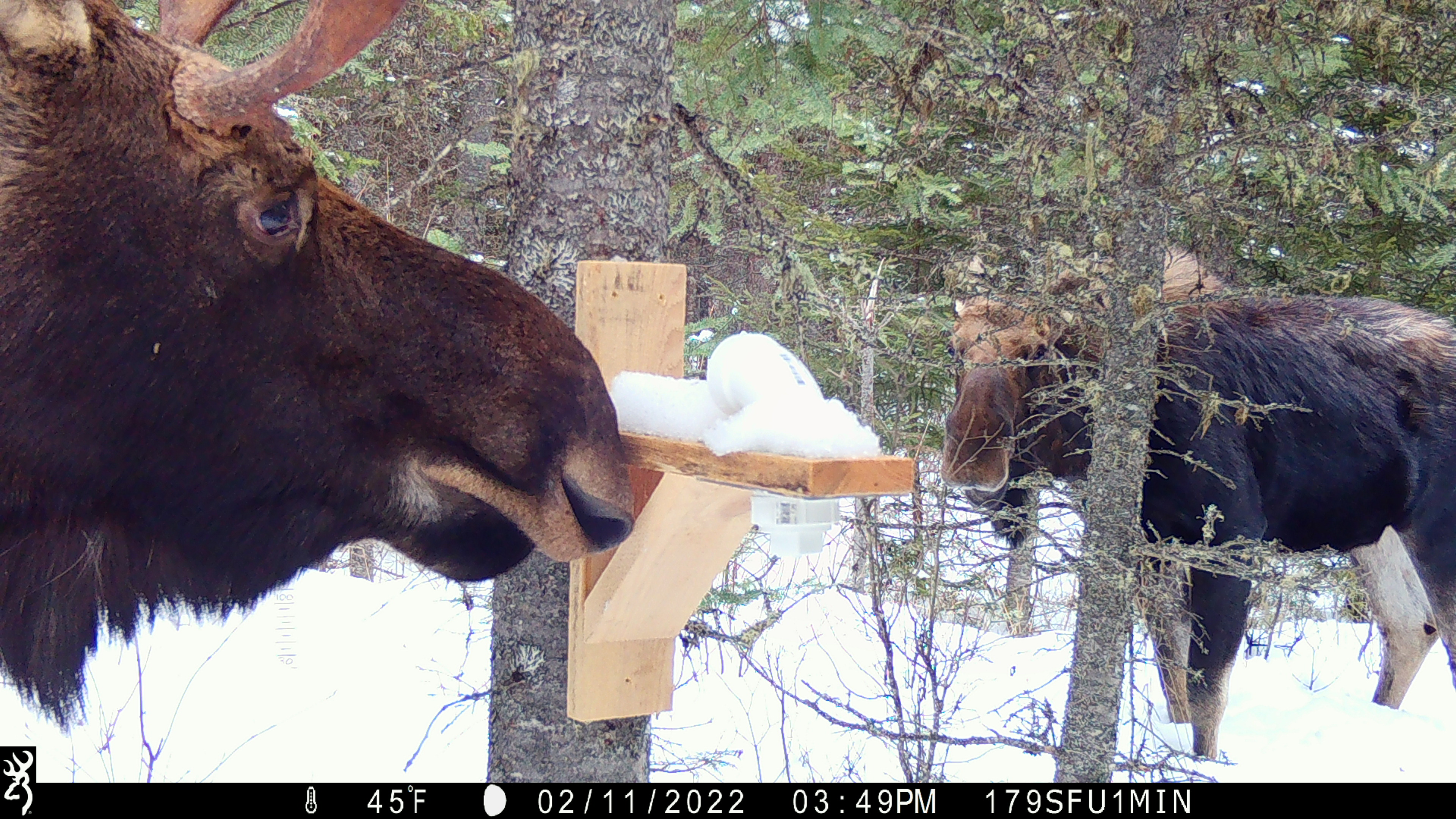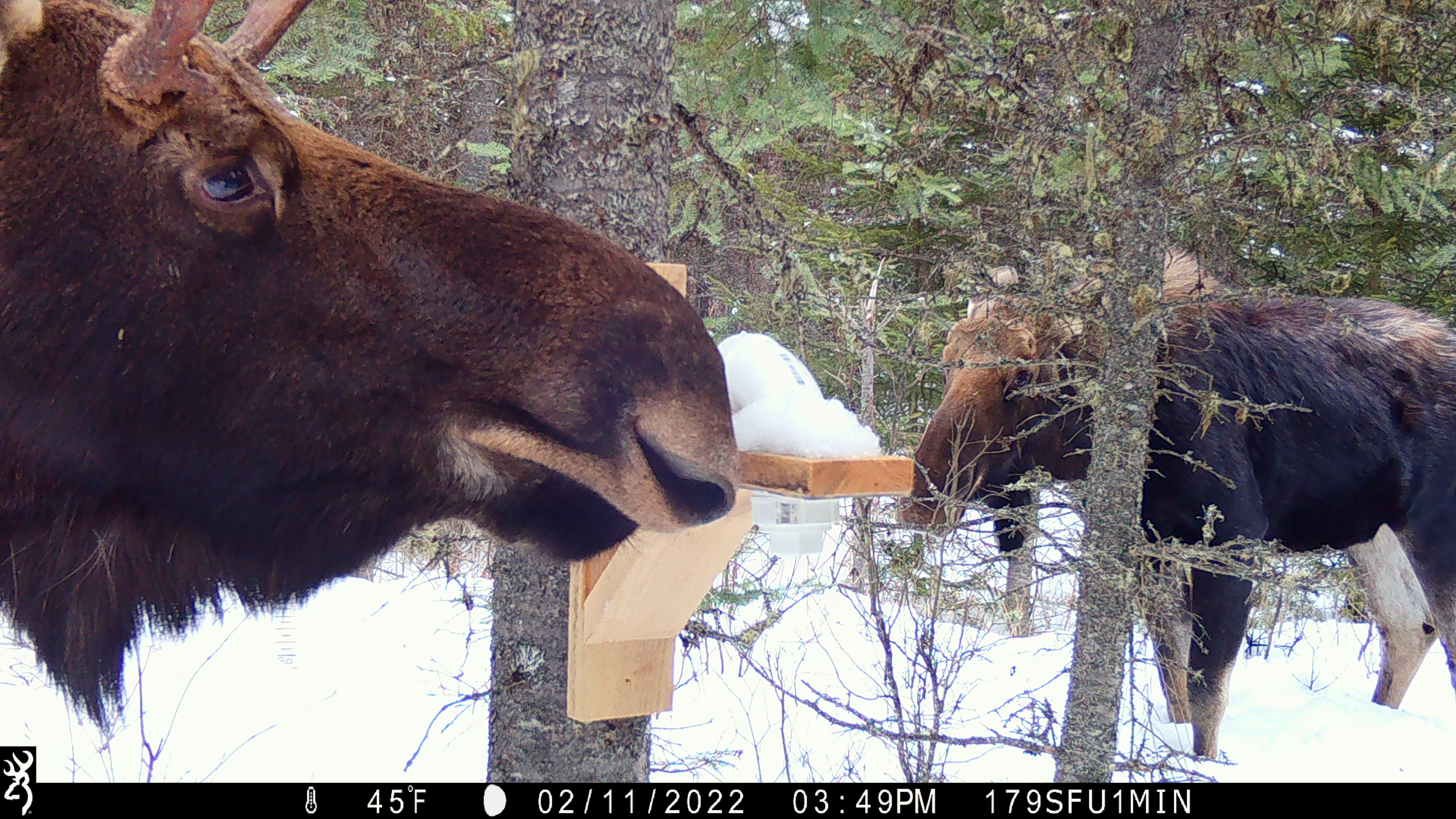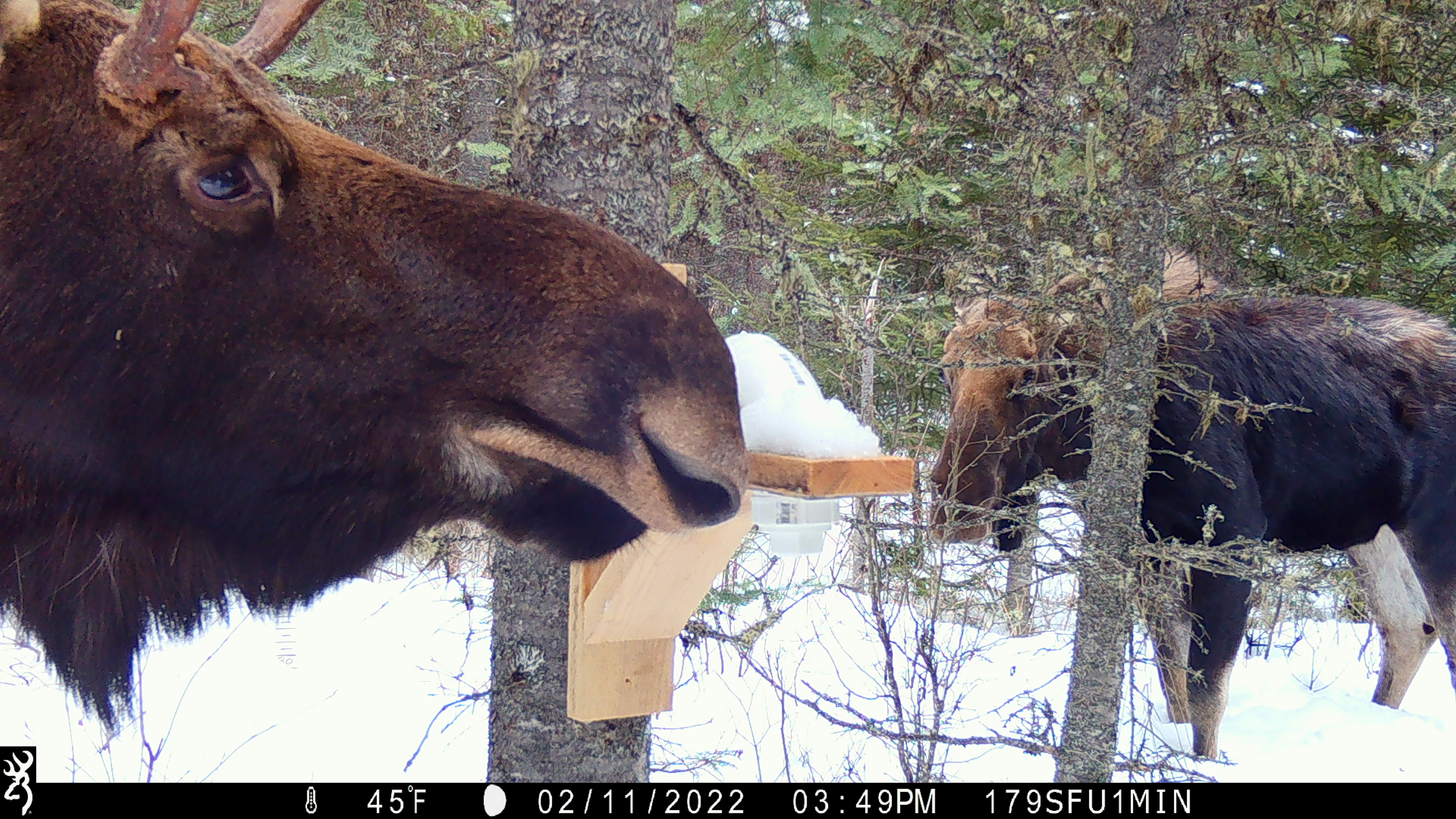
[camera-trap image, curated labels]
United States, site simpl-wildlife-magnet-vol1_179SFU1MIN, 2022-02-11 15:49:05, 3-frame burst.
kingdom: Animalia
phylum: Chordata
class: Mammalia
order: Artiodactyla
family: Cervidae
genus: Alces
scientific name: Alces alces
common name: moose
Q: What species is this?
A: Moose (Alces alces).